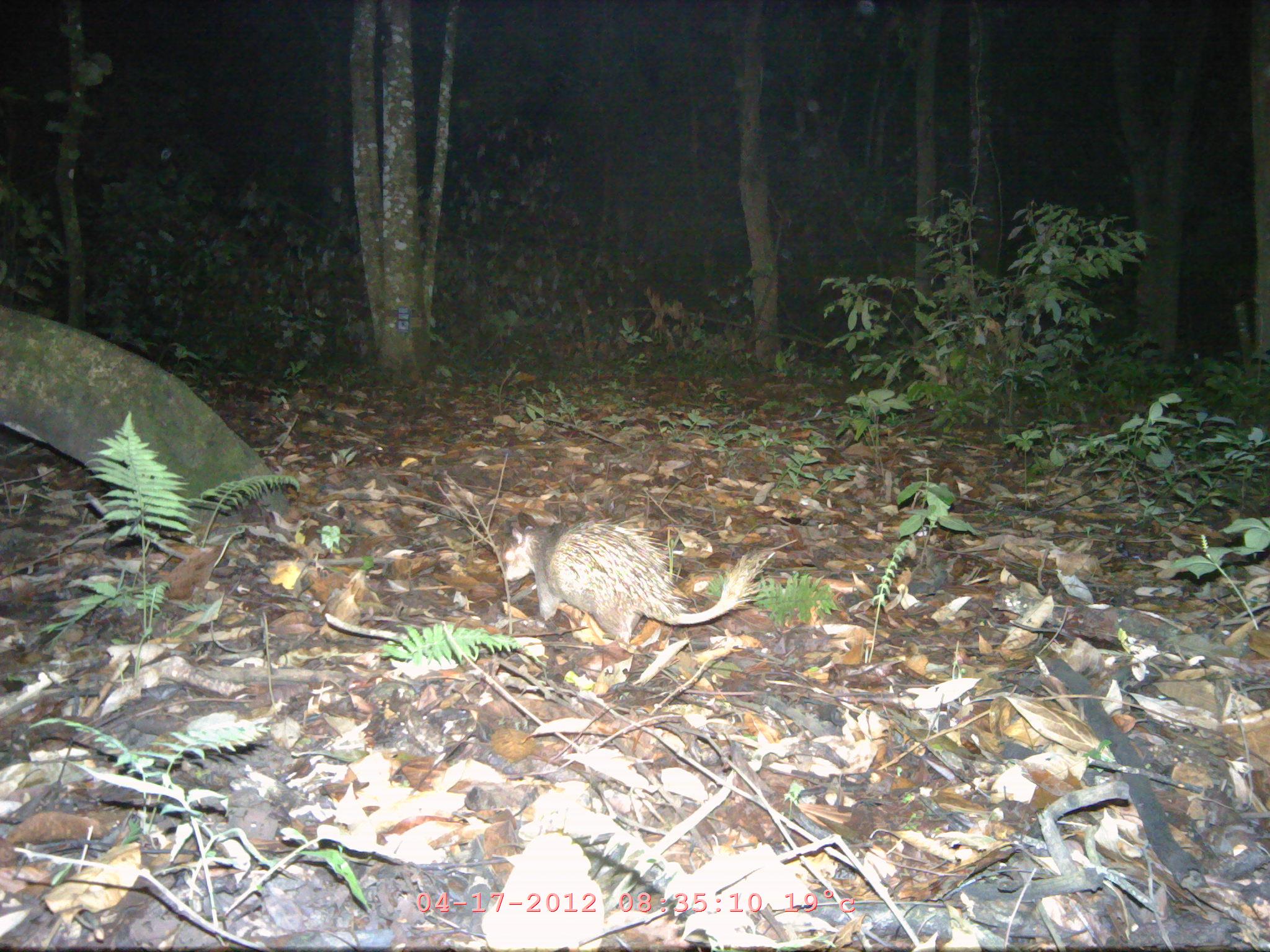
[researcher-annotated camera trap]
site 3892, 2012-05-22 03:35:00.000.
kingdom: Animalia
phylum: Chordata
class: Mammalia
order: Rodentia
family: Hystricidae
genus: Atherurus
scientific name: Atherurus macrourus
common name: asian brush-tailed porcupine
Atherurus macrourus (asian brush-tailed porcupine), count 1.